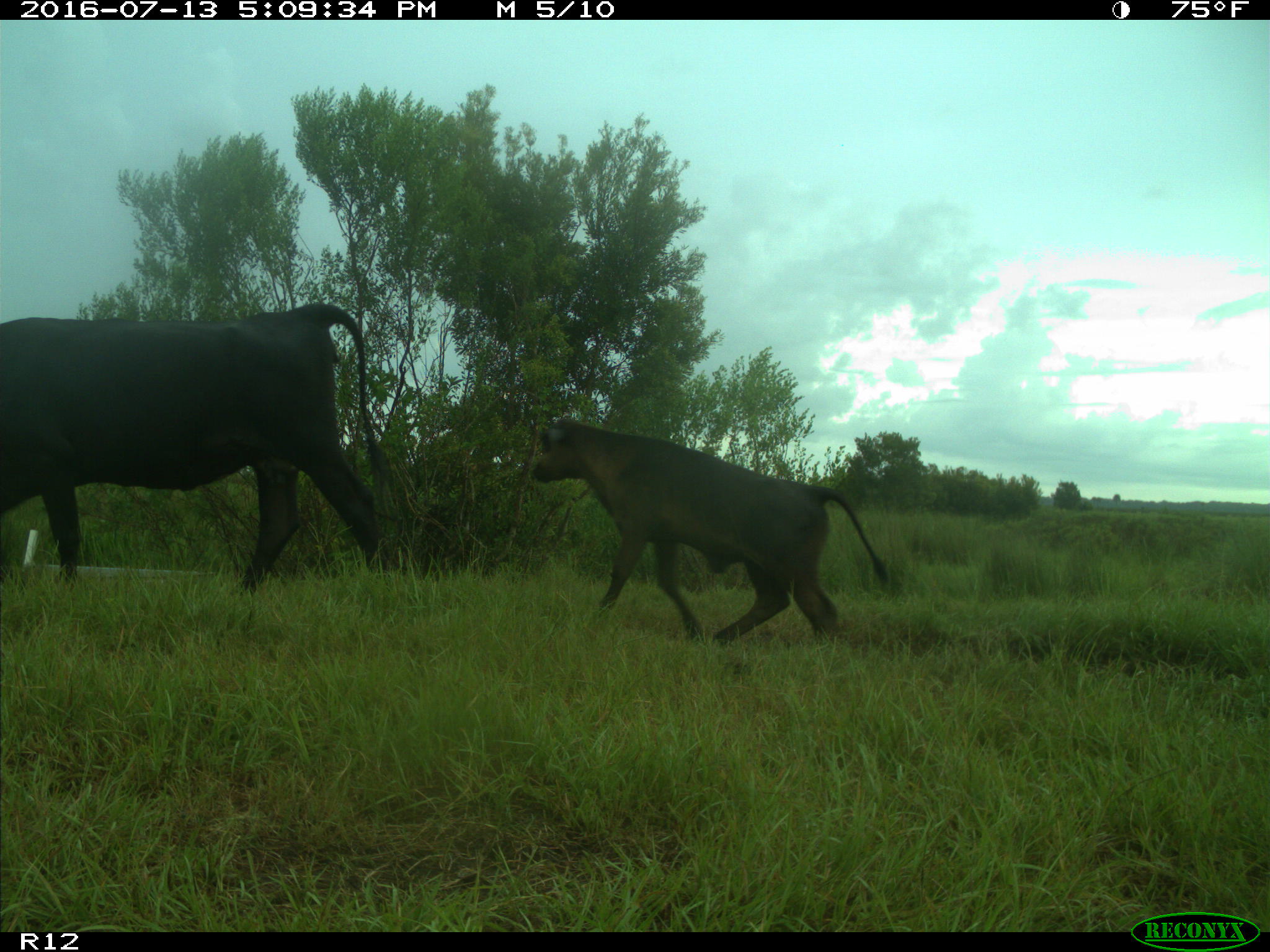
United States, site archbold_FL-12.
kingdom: Animalia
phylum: Chordata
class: Mammalia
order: Artiodactyla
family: Bovidae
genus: Bos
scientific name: Bos taurus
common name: domestic cow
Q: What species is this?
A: Bos taurus (domestic cow).